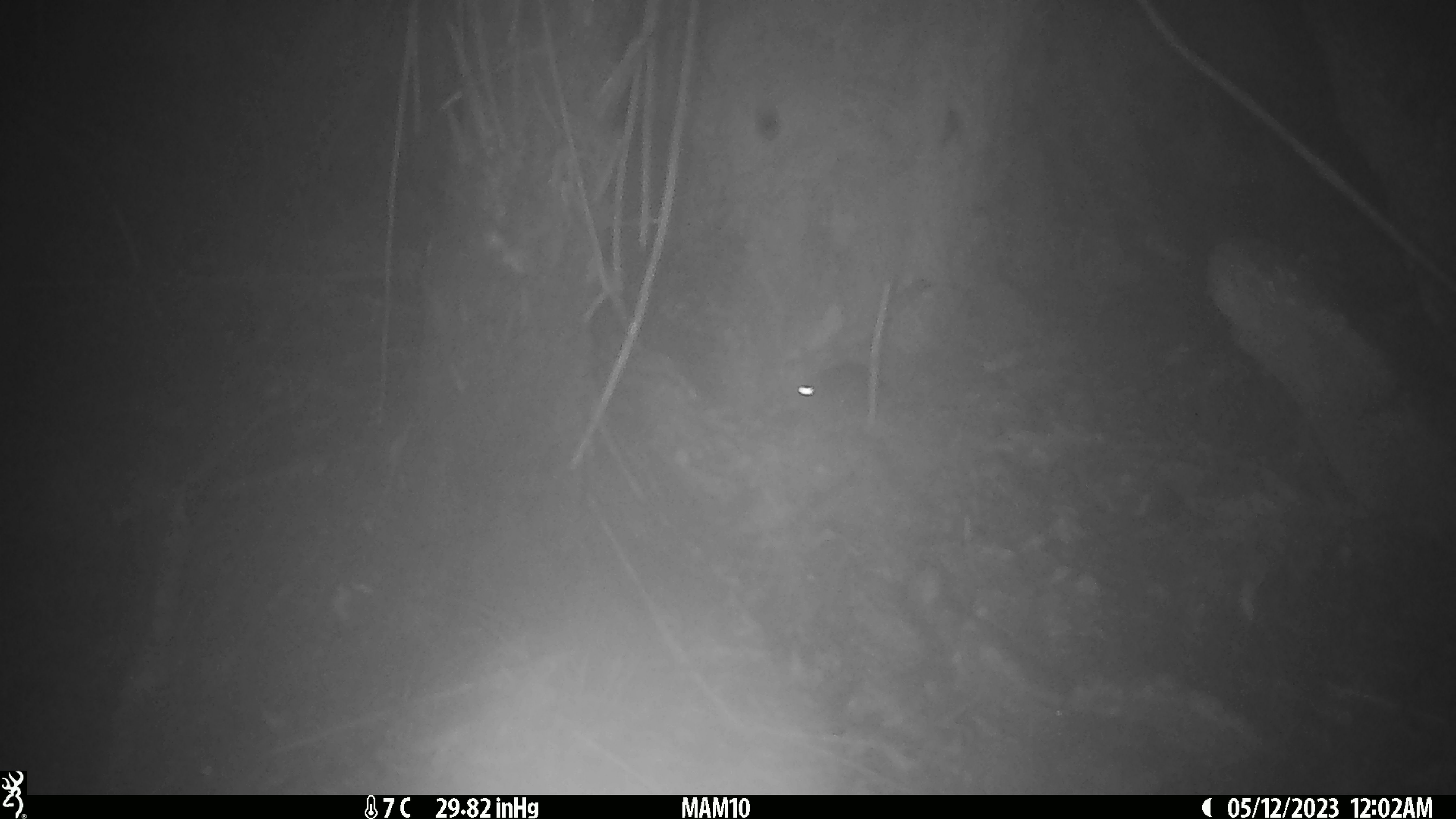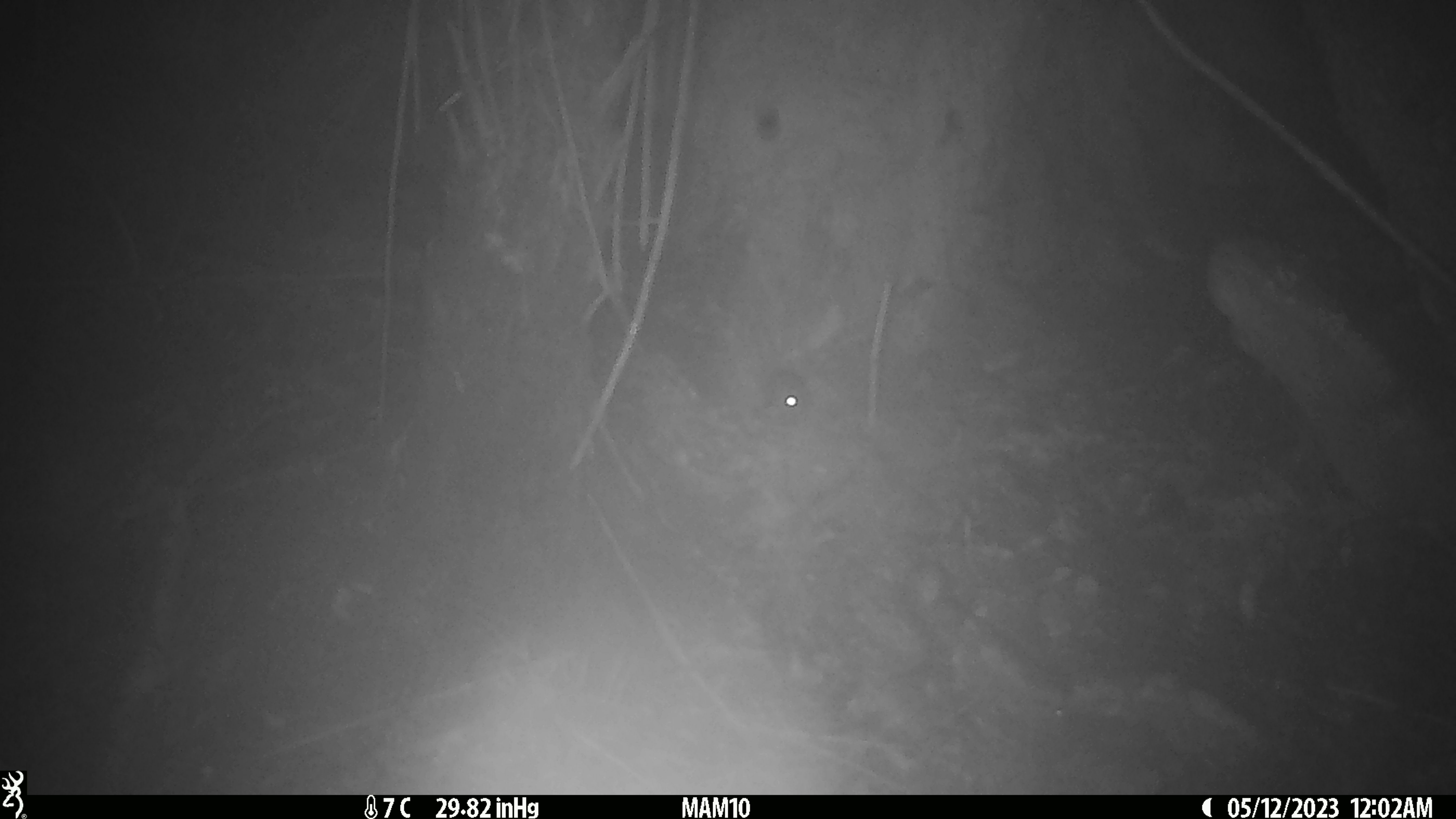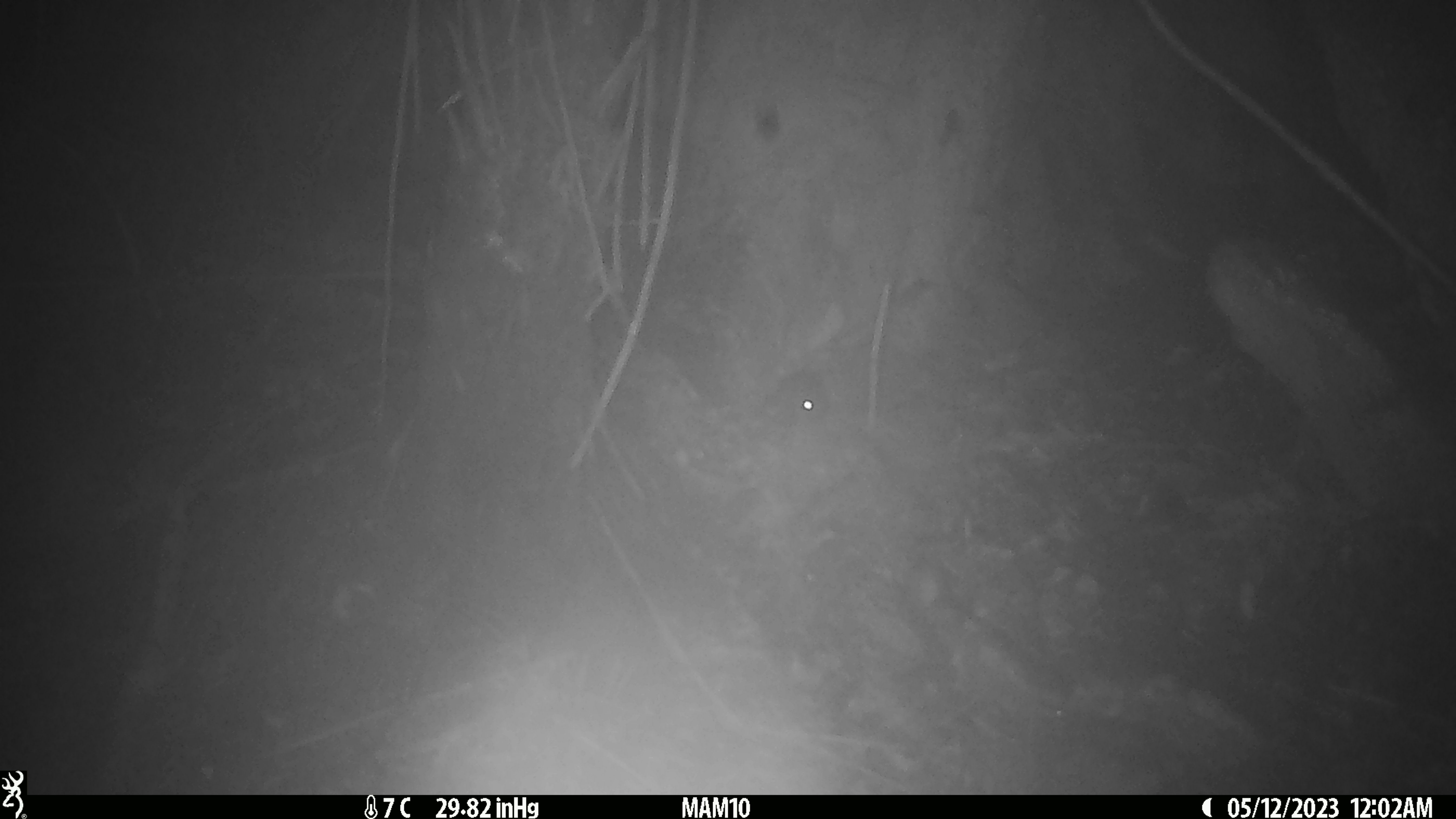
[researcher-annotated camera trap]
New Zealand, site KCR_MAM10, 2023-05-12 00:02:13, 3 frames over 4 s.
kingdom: Animalia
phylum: Chordata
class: Mammalia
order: Rodentia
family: Muridae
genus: Rattus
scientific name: Rattus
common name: rat